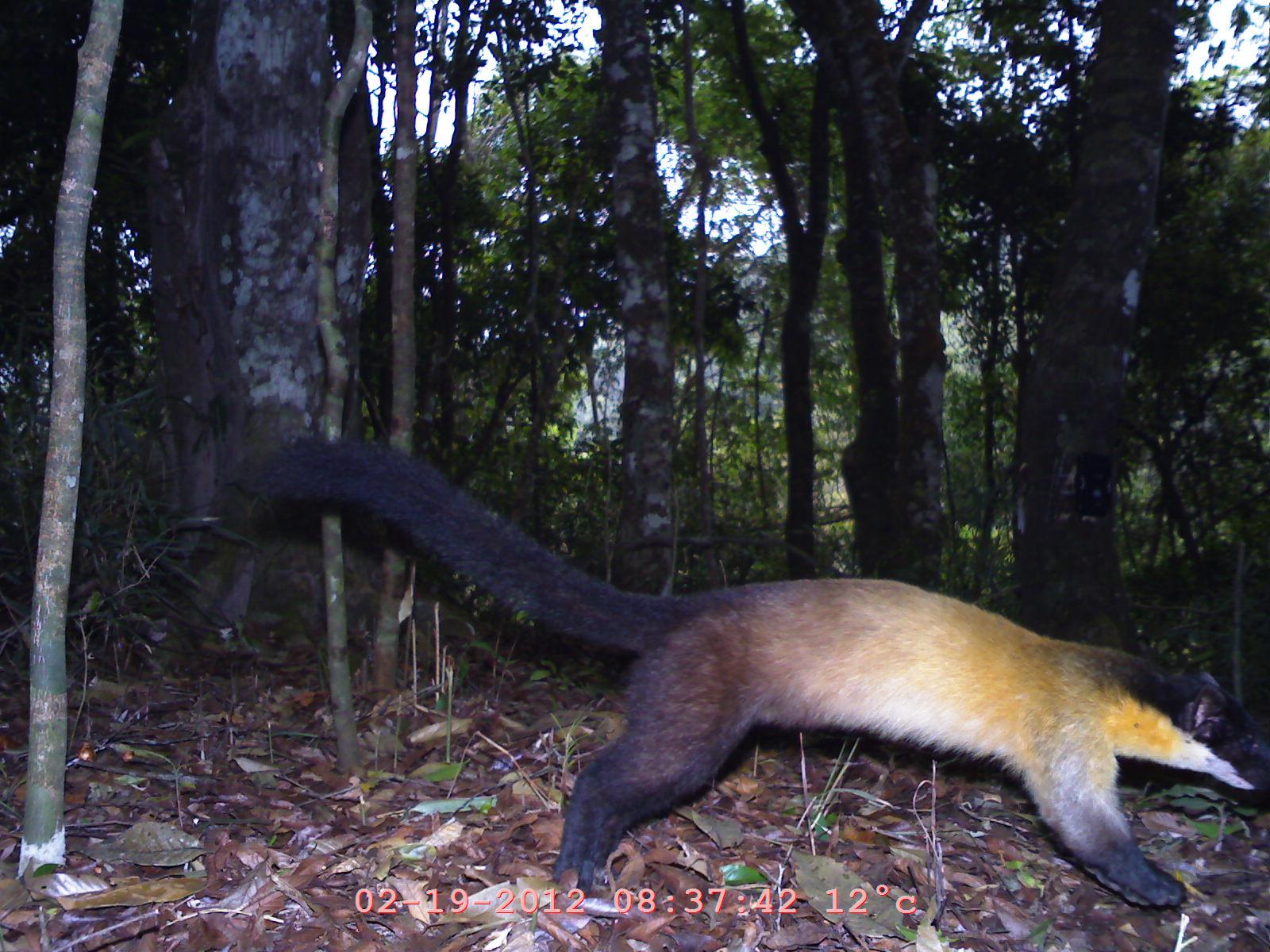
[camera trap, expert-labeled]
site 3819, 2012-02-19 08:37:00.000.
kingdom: Animalia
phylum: Chordata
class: Mammalia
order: Carnivora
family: Mustelidae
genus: Martes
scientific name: Martes flavigula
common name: yellow-throated marten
Martes flavigula (yellow-throated marten), count 1.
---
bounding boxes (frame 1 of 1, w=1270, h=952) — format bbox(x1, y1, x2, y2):
martes flavigula: bbox(258, 436, 1270, 908)